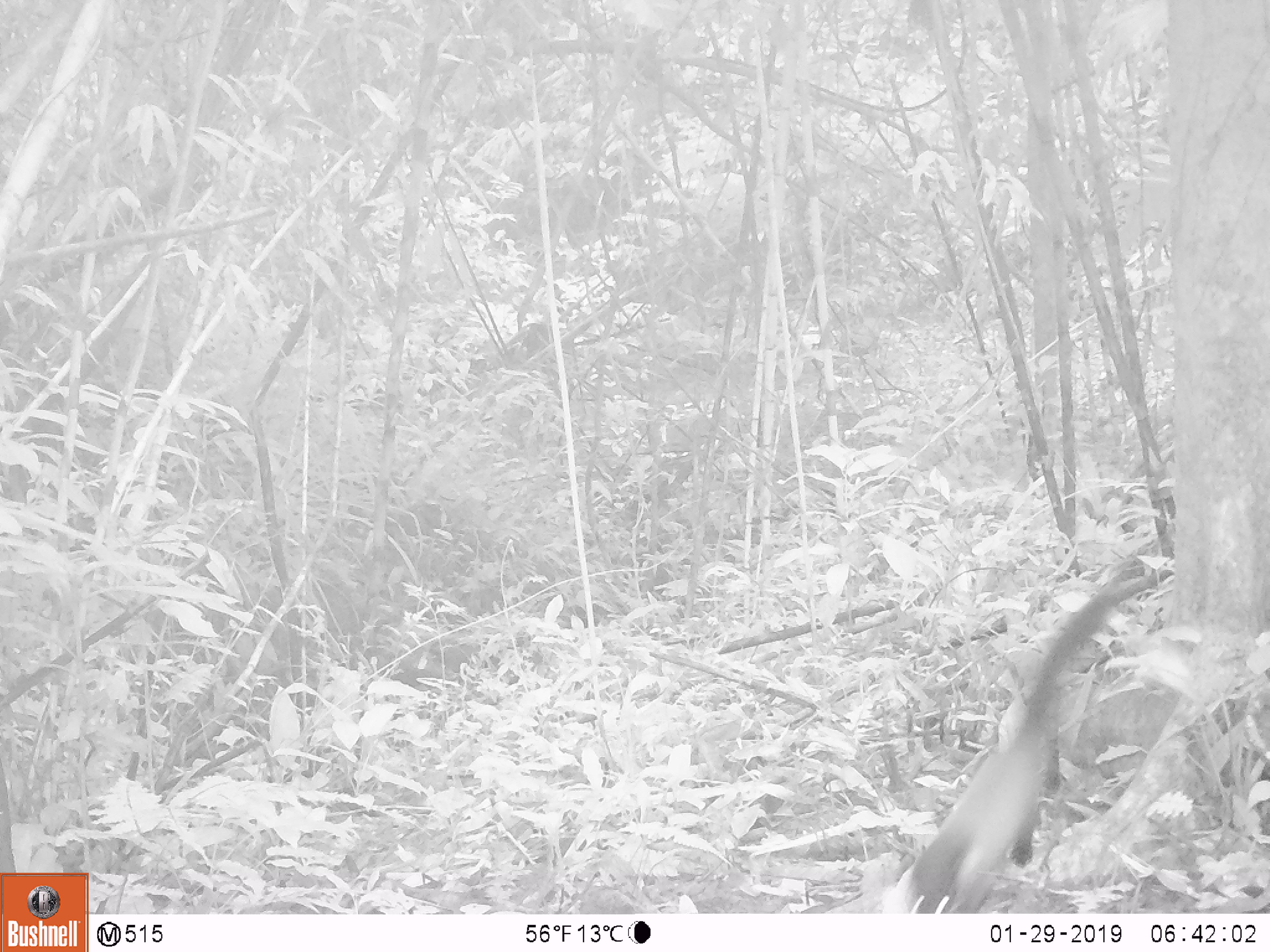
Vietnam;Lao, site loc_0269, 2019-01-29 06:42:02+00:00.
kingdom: Animalia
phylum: Chordata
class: Mammalia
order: Carnivora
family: Mustelidae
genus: Martes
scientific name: Martes flavigula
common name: yellow-throated marten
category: yellow throated marten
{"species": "yellow throated marten (yellow-throated marten) (Martes flavigula)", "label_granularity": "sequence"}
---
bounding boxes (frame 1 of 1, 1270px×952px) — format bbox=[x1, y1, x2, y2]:
yellow throated marten: bbox=[877, 575, 1139, 914]